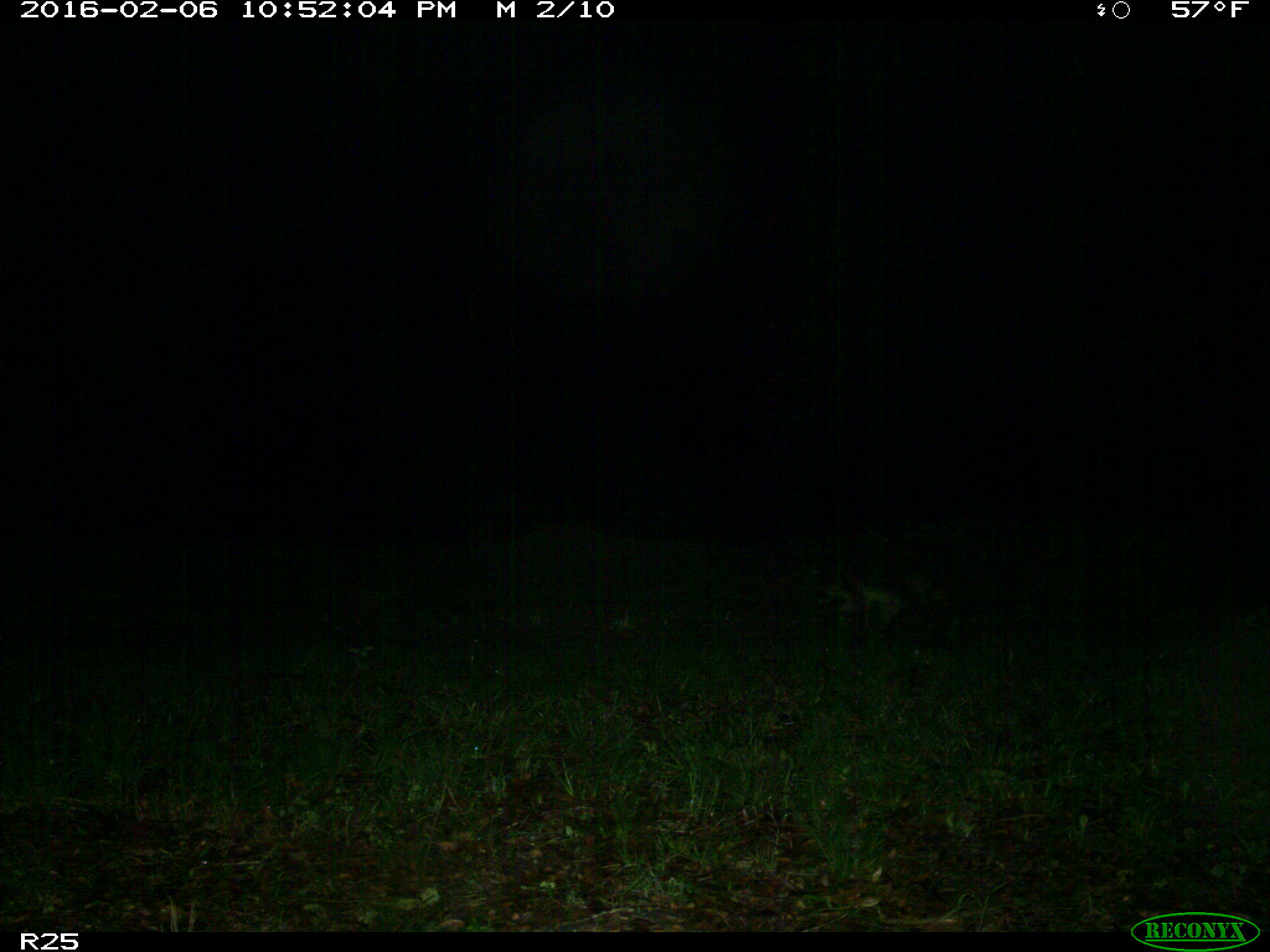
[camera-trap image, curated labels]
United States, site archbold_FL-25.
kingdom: Animalia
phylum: Chordata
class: Mammalia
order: Carnivora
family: Procyonidae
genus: Procyon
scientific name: Procyon lotor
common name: common raccoon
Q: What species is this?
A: Procyon lotor (common raccoon).